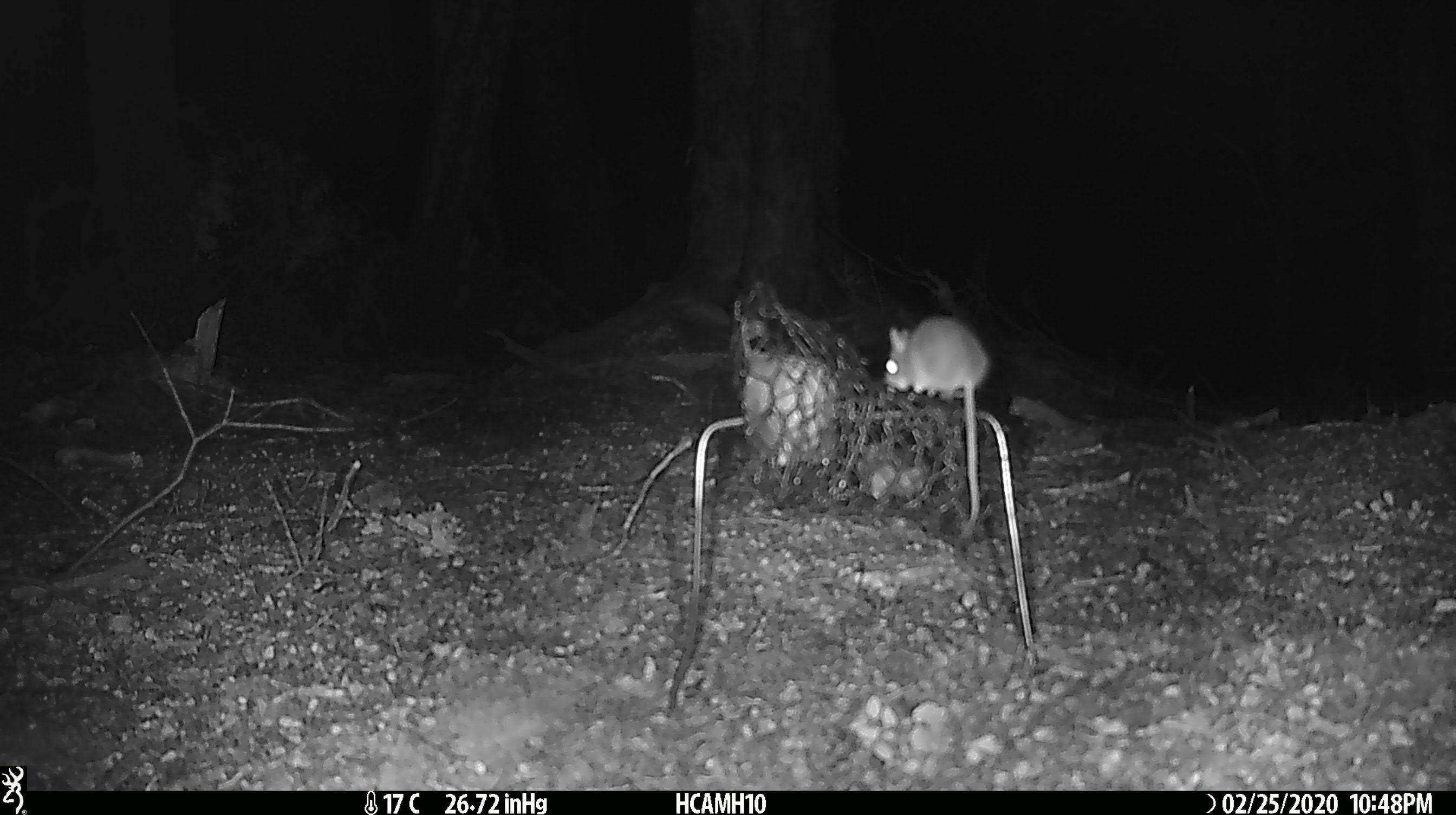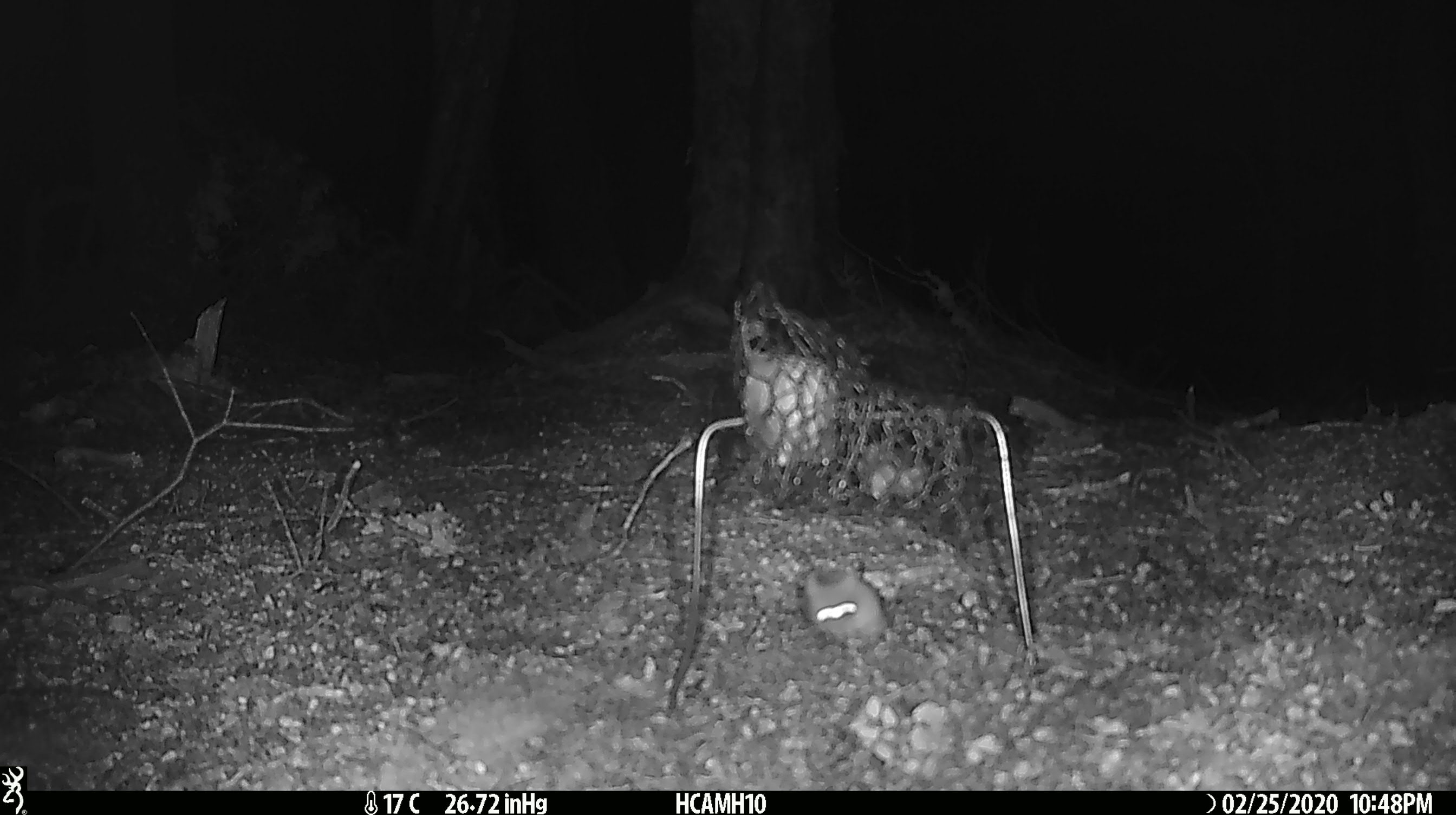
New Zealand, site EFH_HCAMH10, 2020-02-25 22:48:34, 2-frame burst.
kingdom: Animalia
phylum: Chordata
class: Mammalia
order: Rodentia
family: Muridae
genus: Mus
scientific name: Mus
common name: mouse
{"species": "mouse (Mus)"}